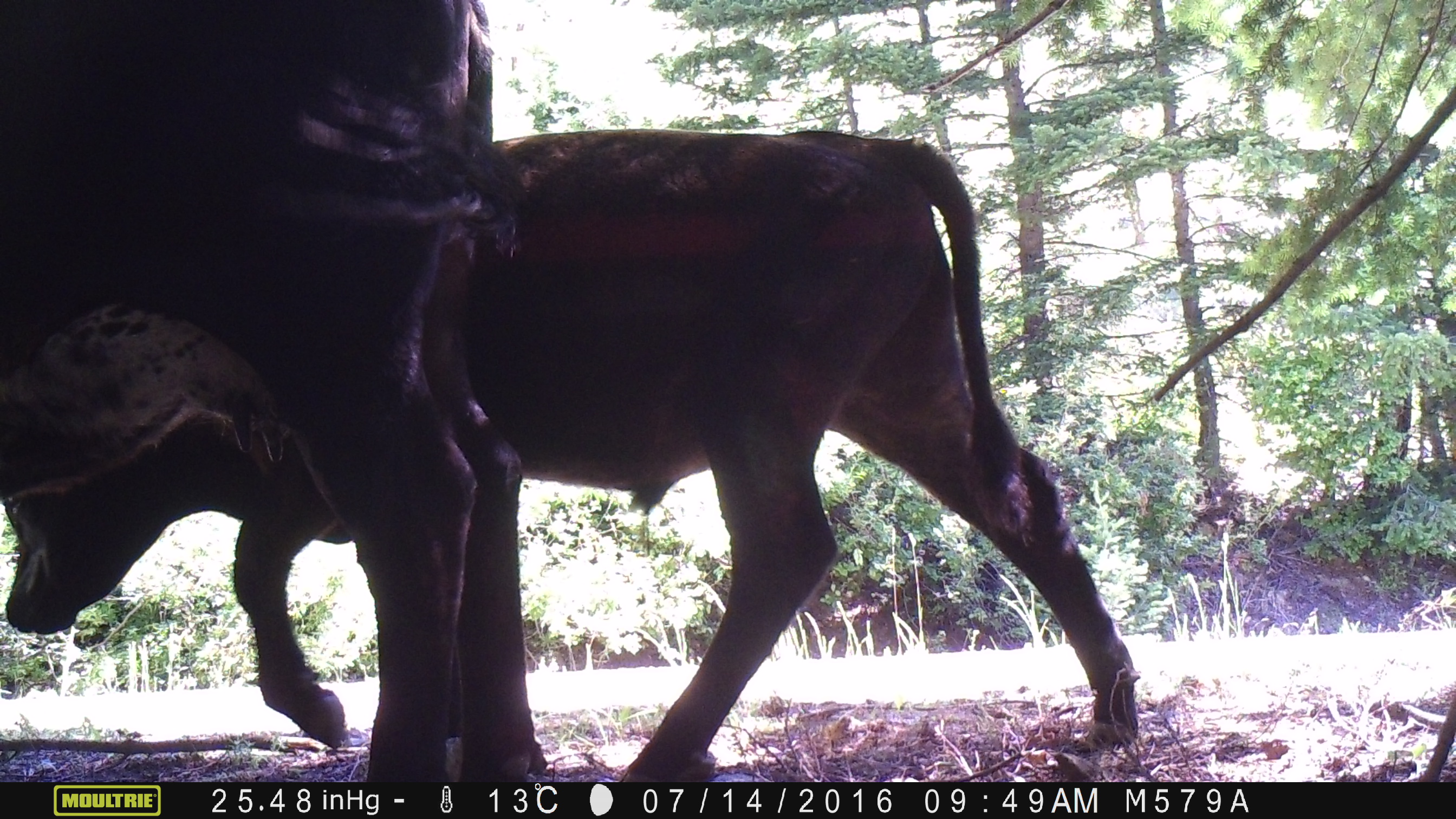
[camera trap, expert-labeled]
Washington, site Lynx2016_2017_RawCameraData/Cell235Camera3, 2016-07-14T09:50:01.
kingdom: Animalia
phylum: Chordata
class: Mammalia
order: Artiodactyla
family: Bovidae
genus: Bos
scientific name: Bos taurus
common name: domestic cattle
Domestic cattle (Bos taurus). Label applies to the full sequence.